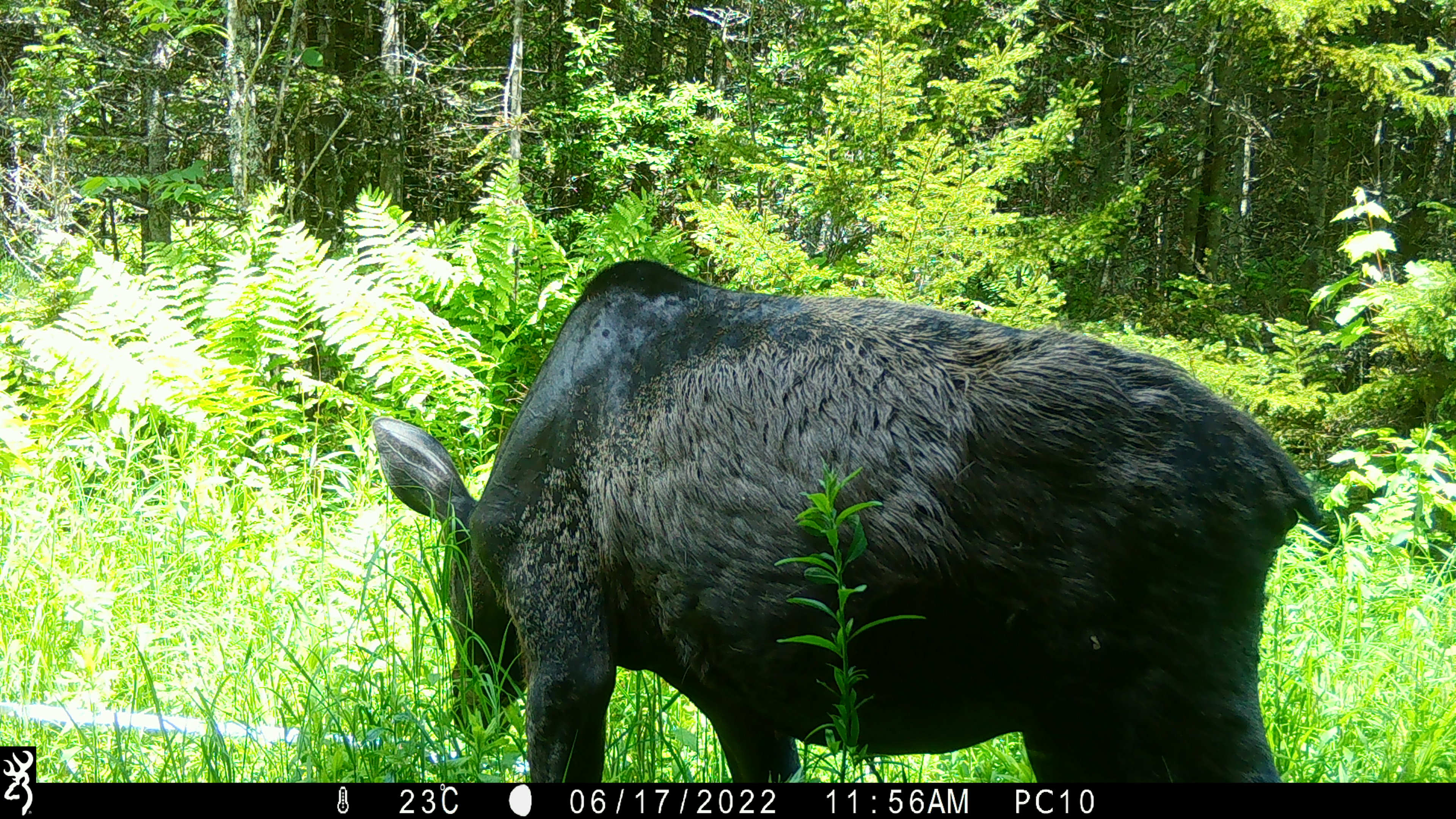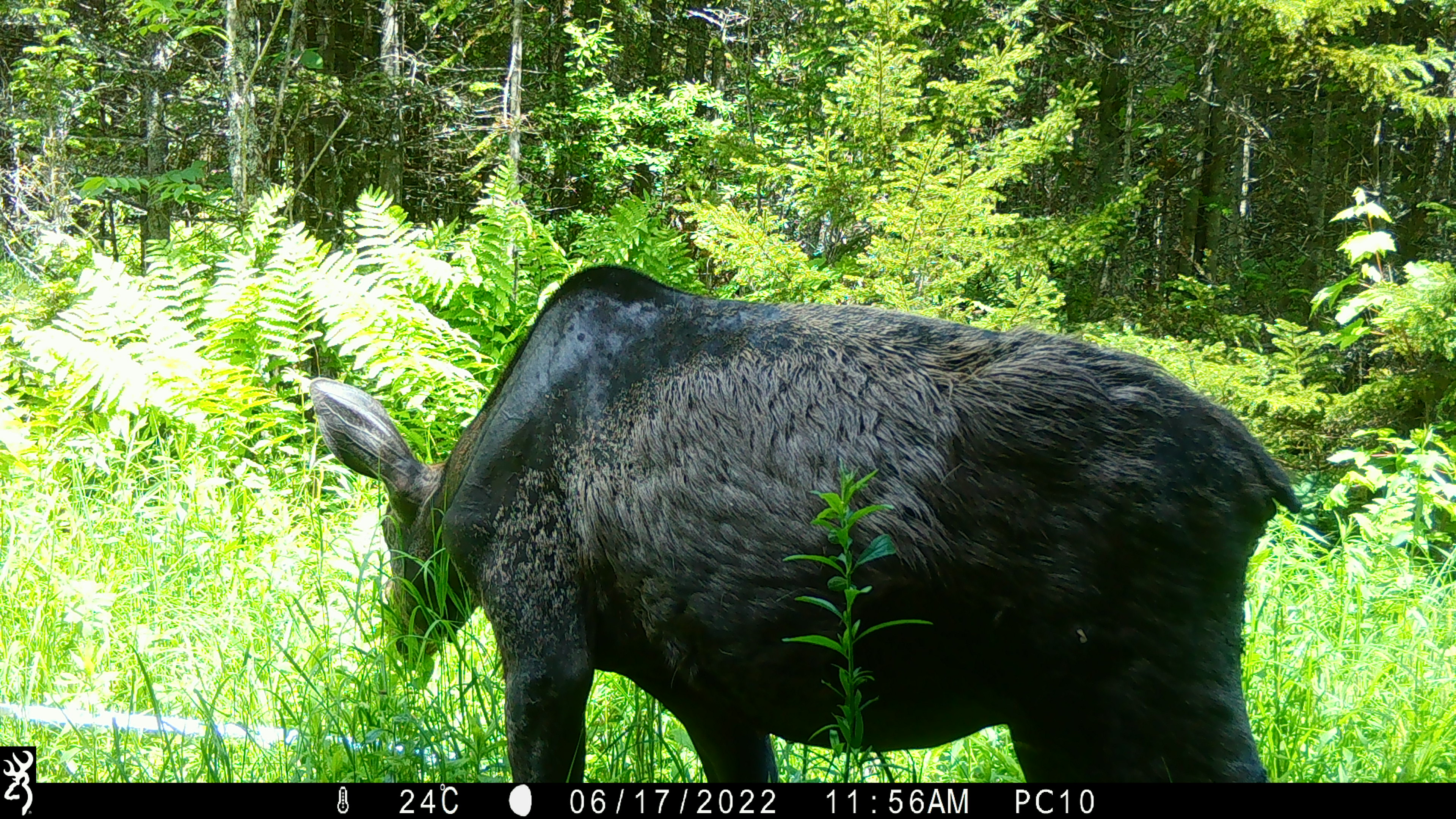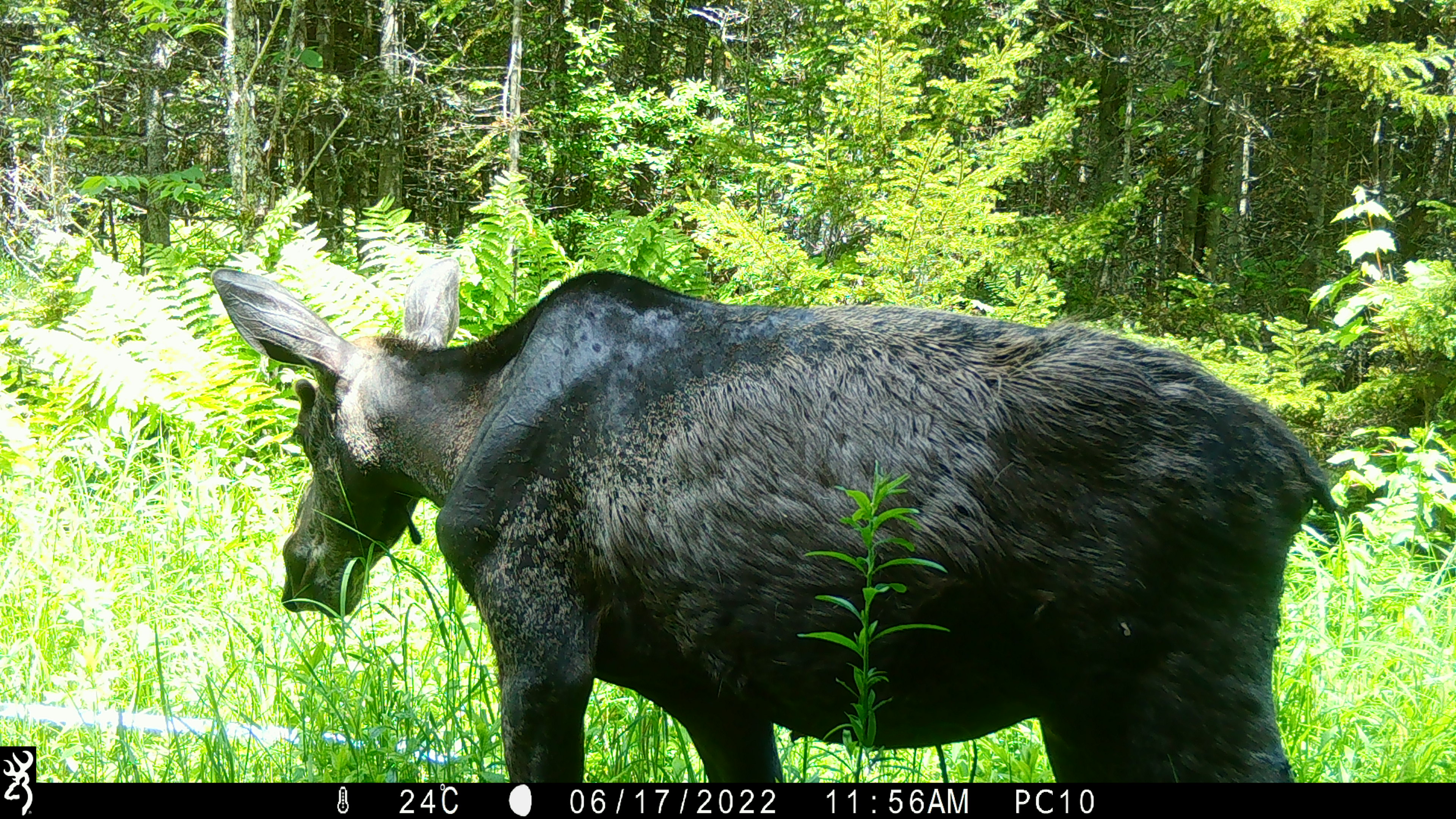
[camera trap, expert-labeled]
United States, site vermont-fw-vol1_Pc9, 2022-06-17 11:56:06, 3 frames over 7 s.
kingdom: Animalia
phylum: Chordata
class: Mammalia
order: Artiodactyla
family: Cervidae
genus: Alces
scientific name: Alces alces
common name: moose